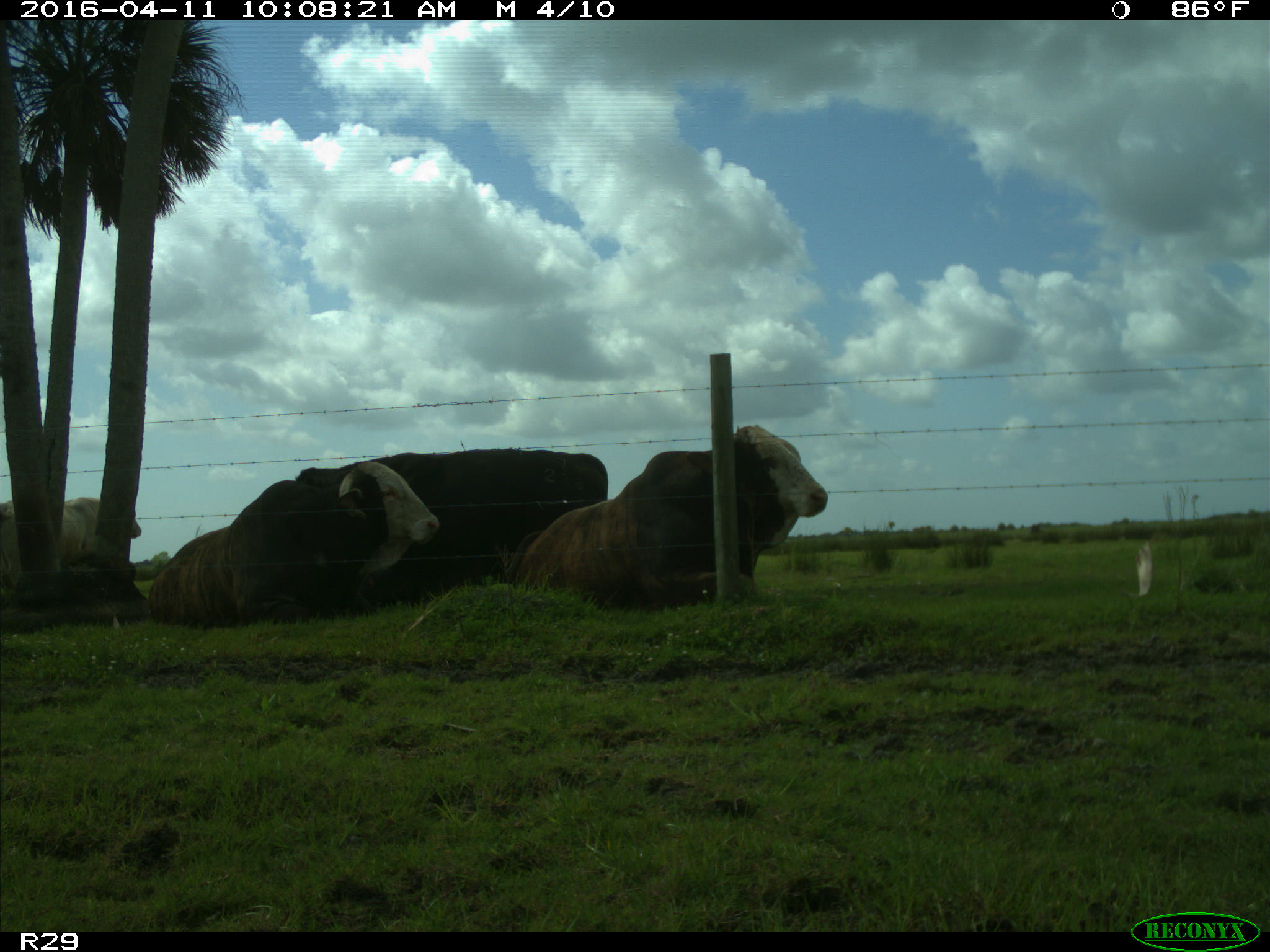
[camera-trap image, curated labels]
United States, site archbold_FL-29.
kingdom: Animalia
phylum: Chordata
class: Mammalia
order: Artiodactyla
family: Bovidae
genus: Bos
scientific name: Bos taurus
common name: domestic cow